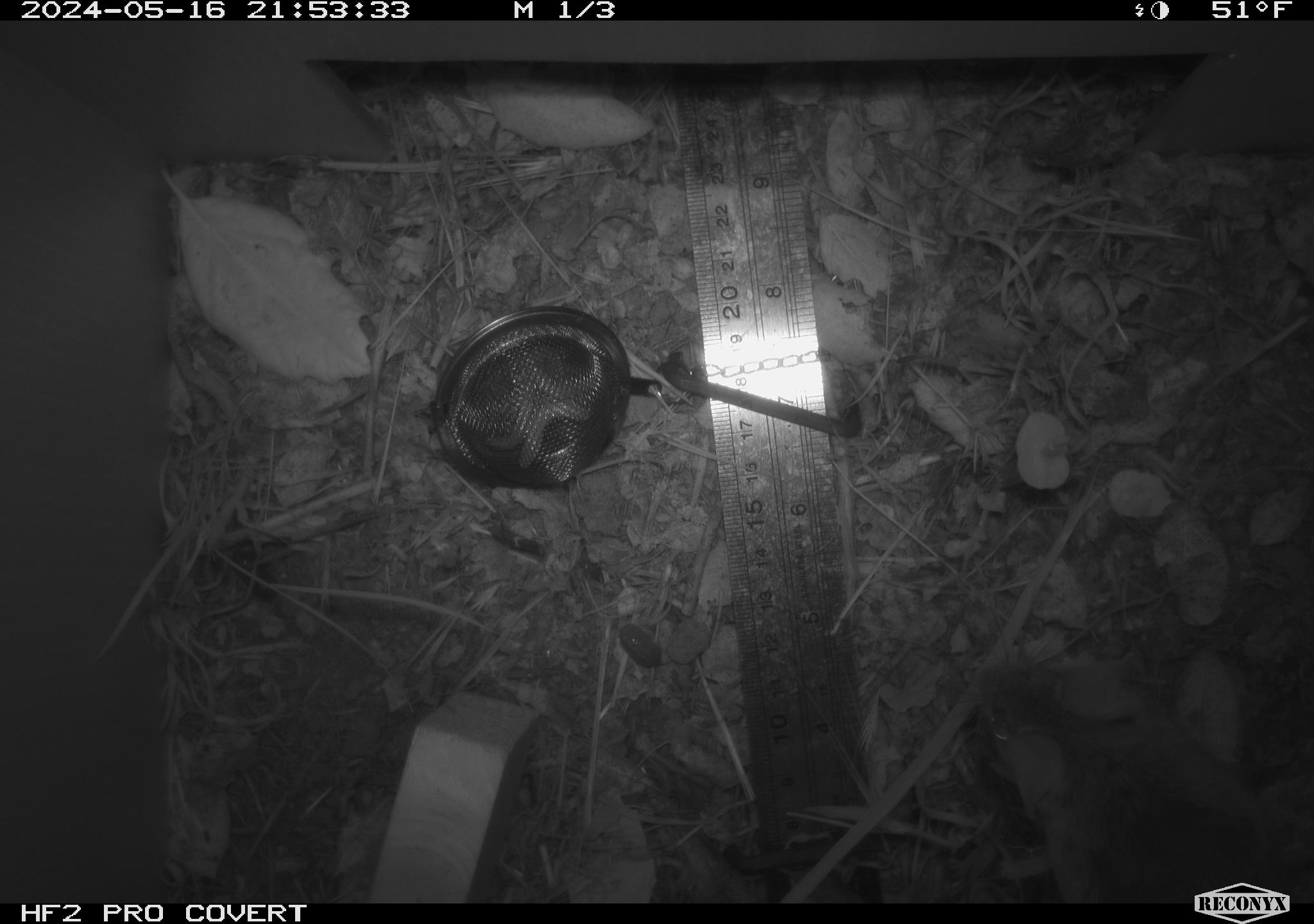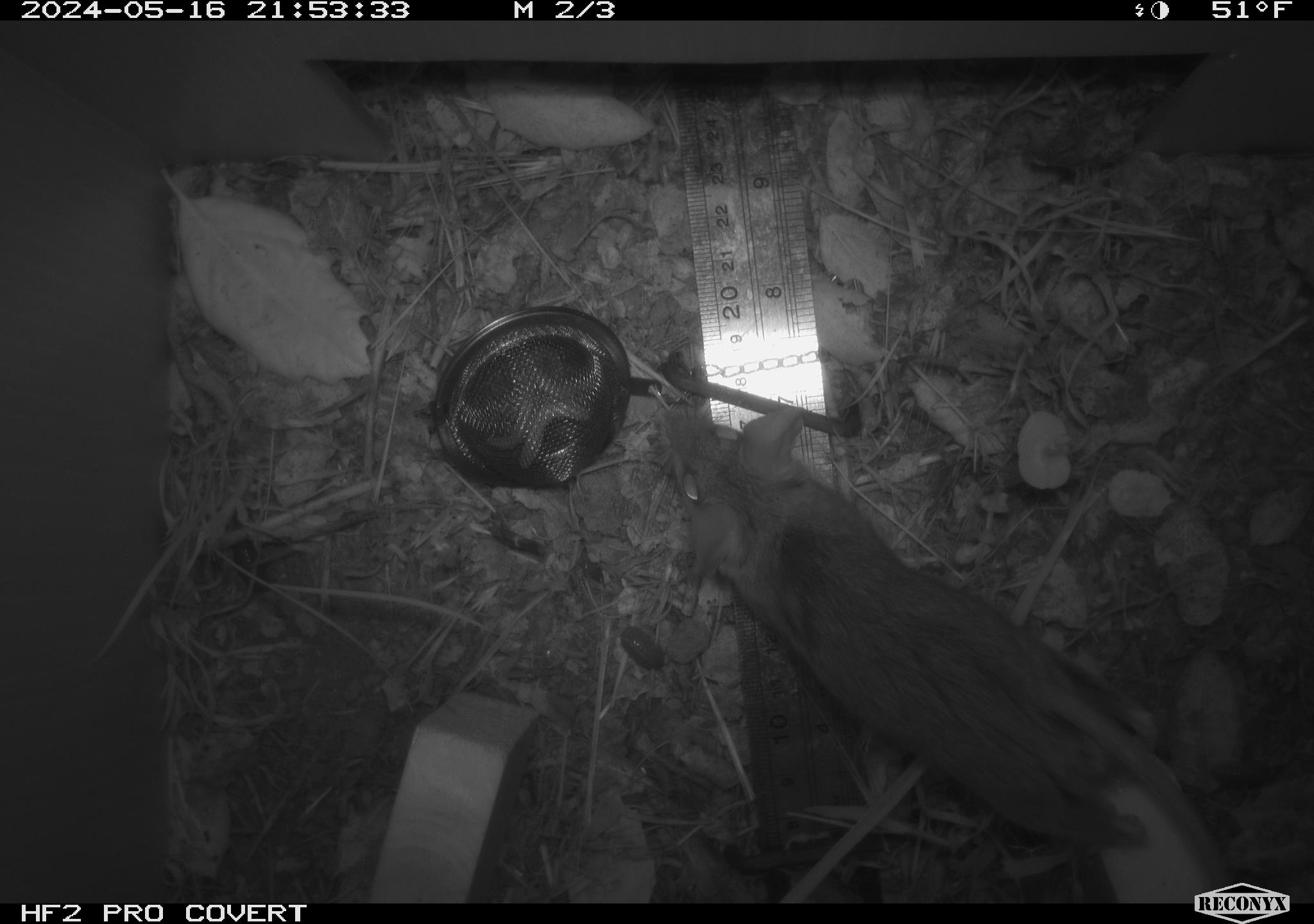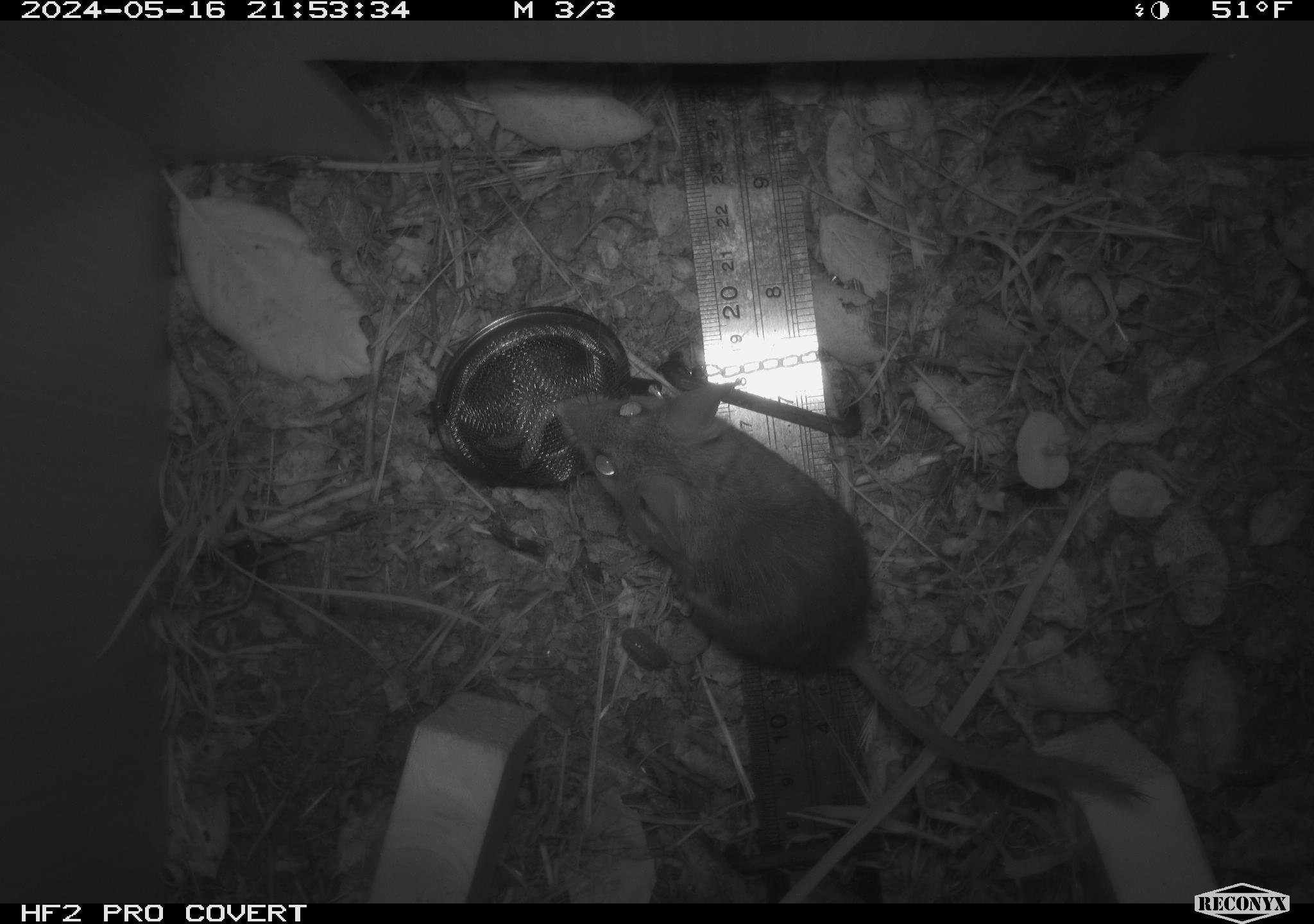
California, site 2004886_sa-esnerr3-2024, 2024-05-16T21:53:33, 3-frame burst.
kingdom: Animalia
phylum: Chordata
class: Mammalia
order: Rodentia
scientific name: Rodentia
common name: rodent